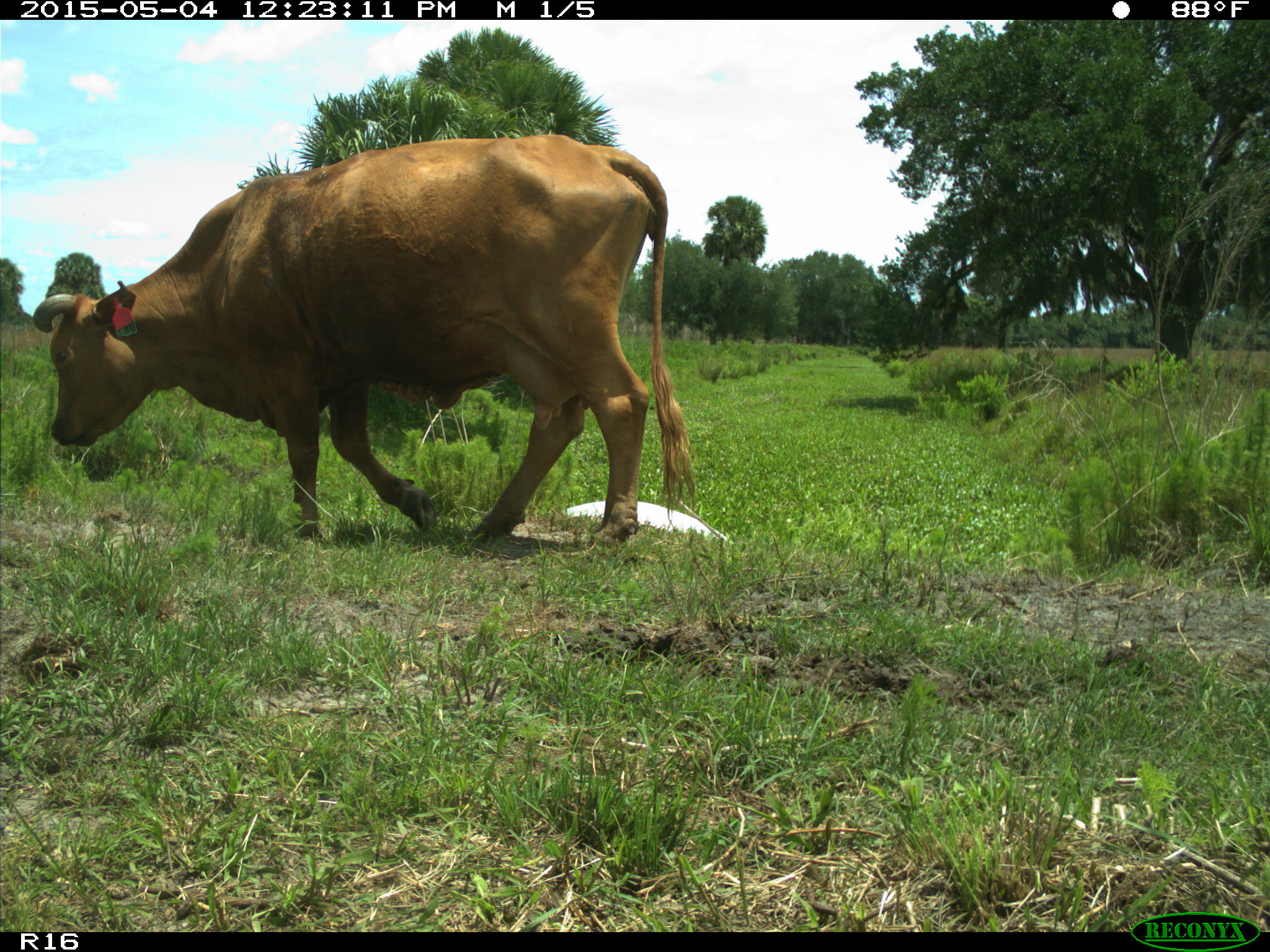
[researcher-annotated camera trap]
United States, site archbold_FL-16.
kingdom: Animalia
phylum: Chordata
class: Mammalia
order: Artiodactyla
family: Bovidae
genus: Bos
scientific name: Bos taurus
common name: domestic cow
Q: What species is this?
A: Bos taurus (domestic cow).